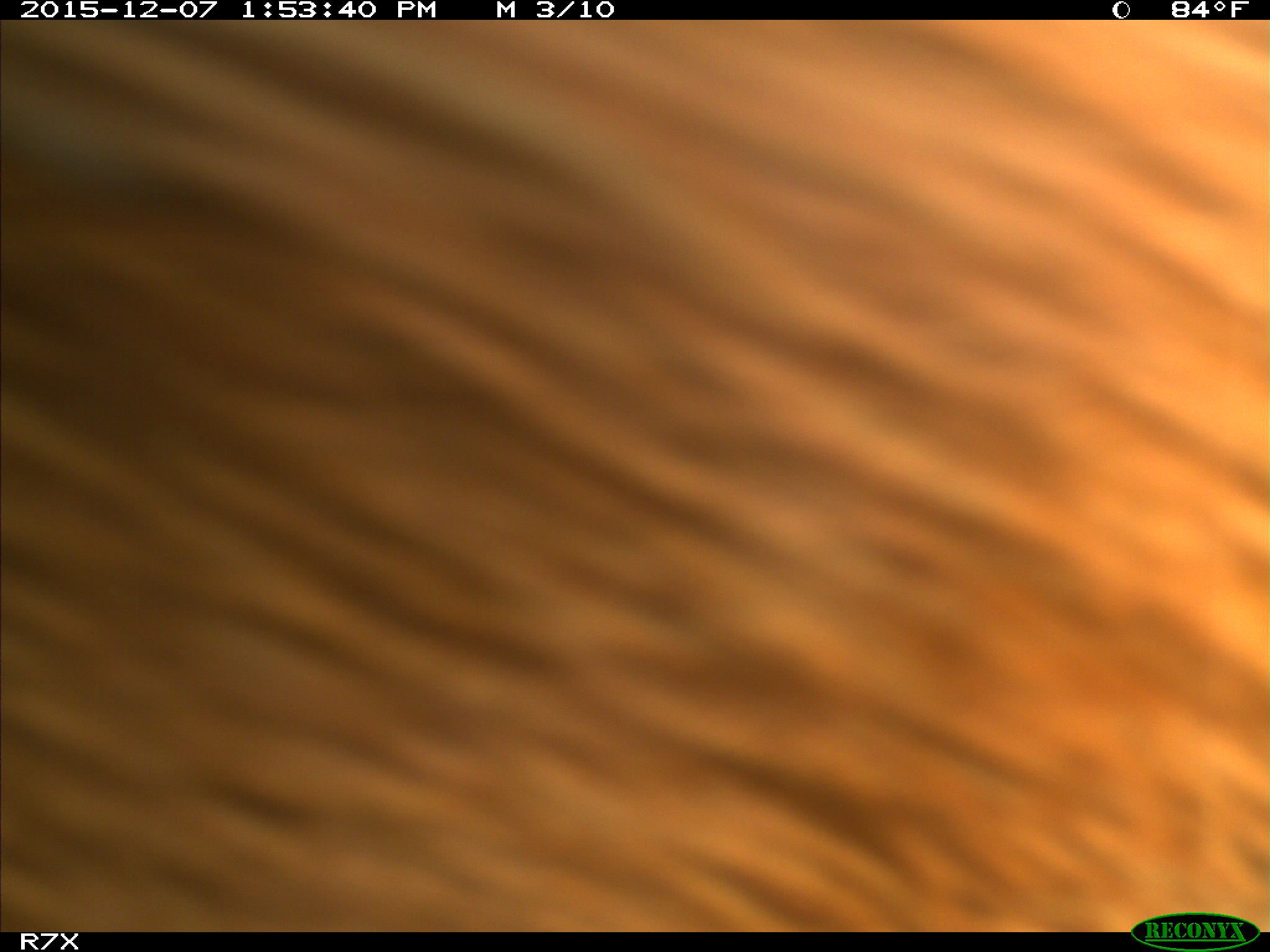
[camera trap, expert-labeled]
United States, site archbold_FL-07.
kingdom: Animalia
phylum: Chordata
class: Mammalia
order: Artiodactyla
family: Bovidae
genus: Bos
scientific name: Bos taurus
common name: domestic cow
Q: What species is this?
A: Bos taurus (domestic cow).